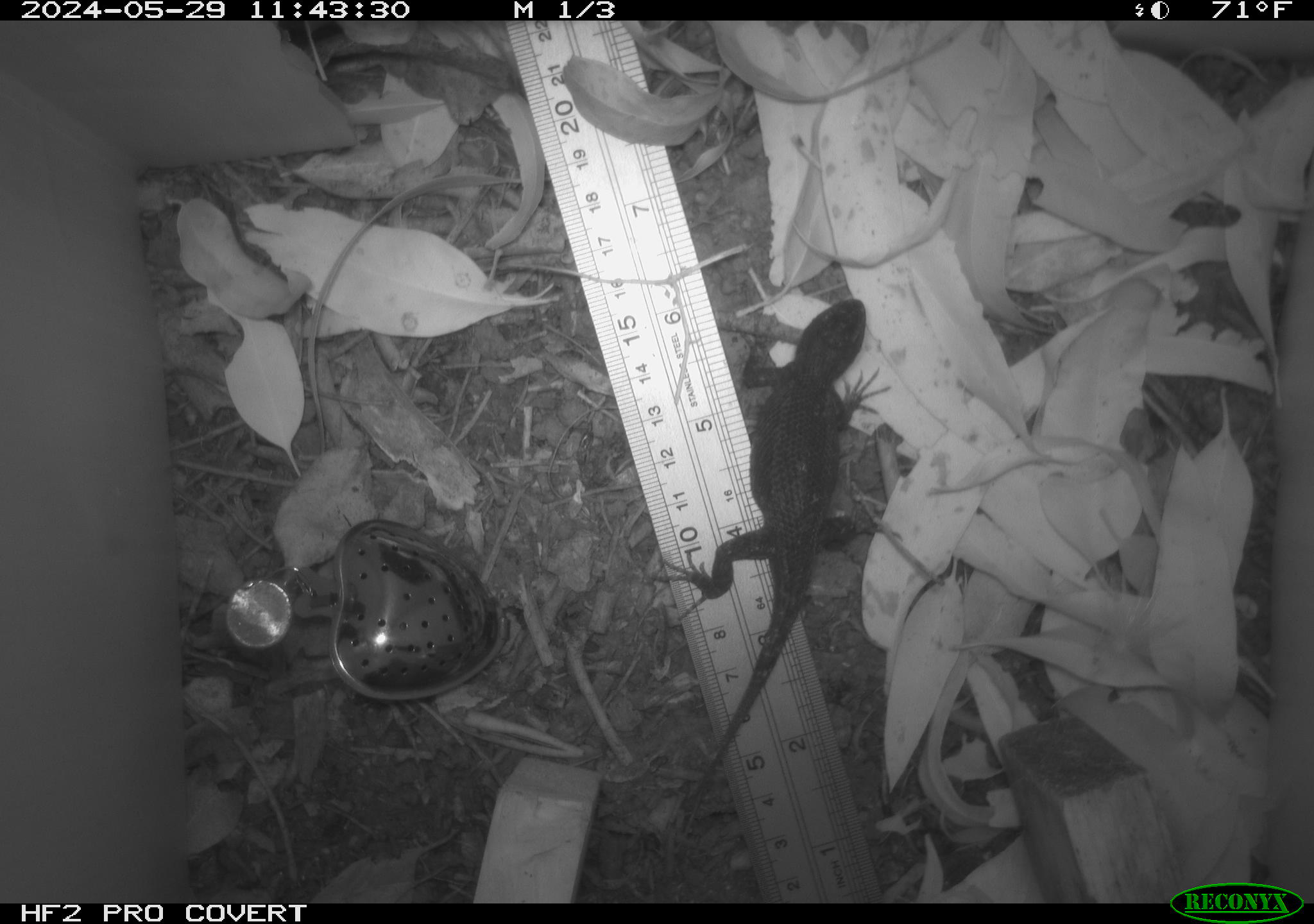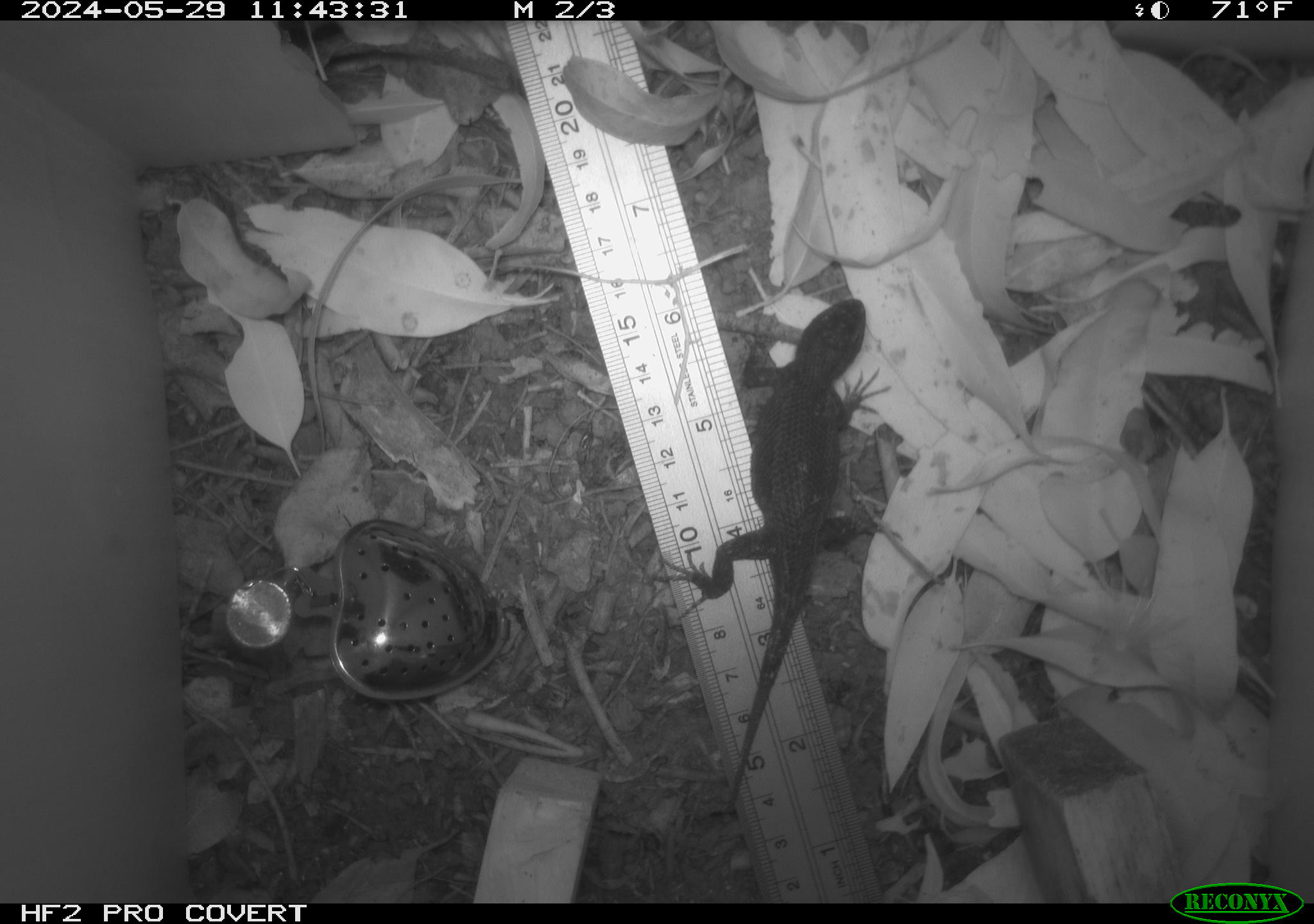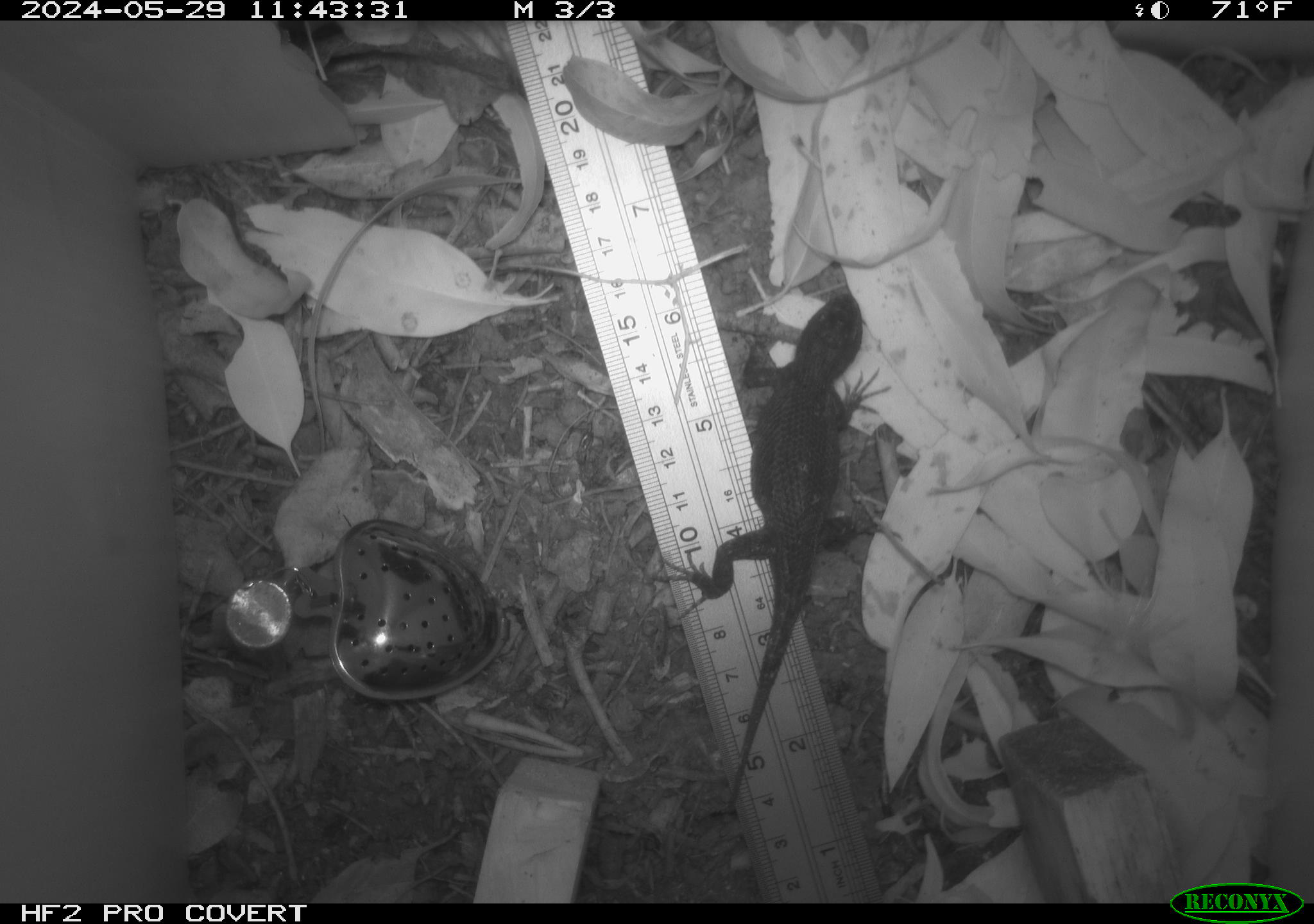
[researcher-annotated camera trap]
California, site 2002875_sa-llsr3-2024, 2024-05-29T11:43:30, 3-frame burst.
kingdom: Animalia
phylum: Chordata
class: Reptilia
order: Squamata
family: Phrynosomatidae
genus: Sceloporus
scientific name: Sceloporus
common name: spiny lizards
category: sceloporus species